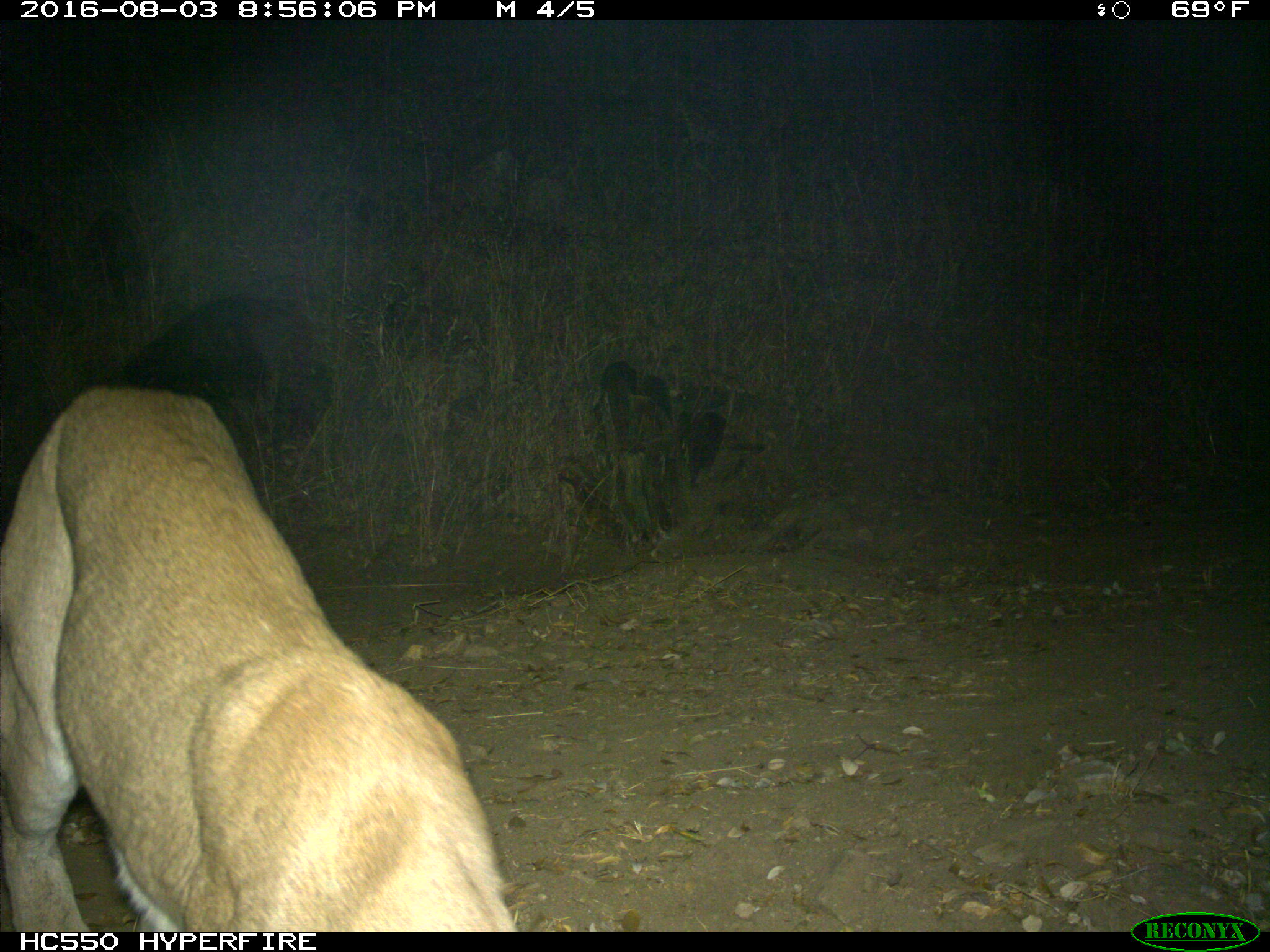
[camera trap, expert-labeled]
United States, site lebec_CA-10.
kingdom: Animalia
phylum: Chordata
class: Mammalia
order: Carnivora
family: Felidae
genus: Puma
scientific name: Puma concolor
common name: mountain lion